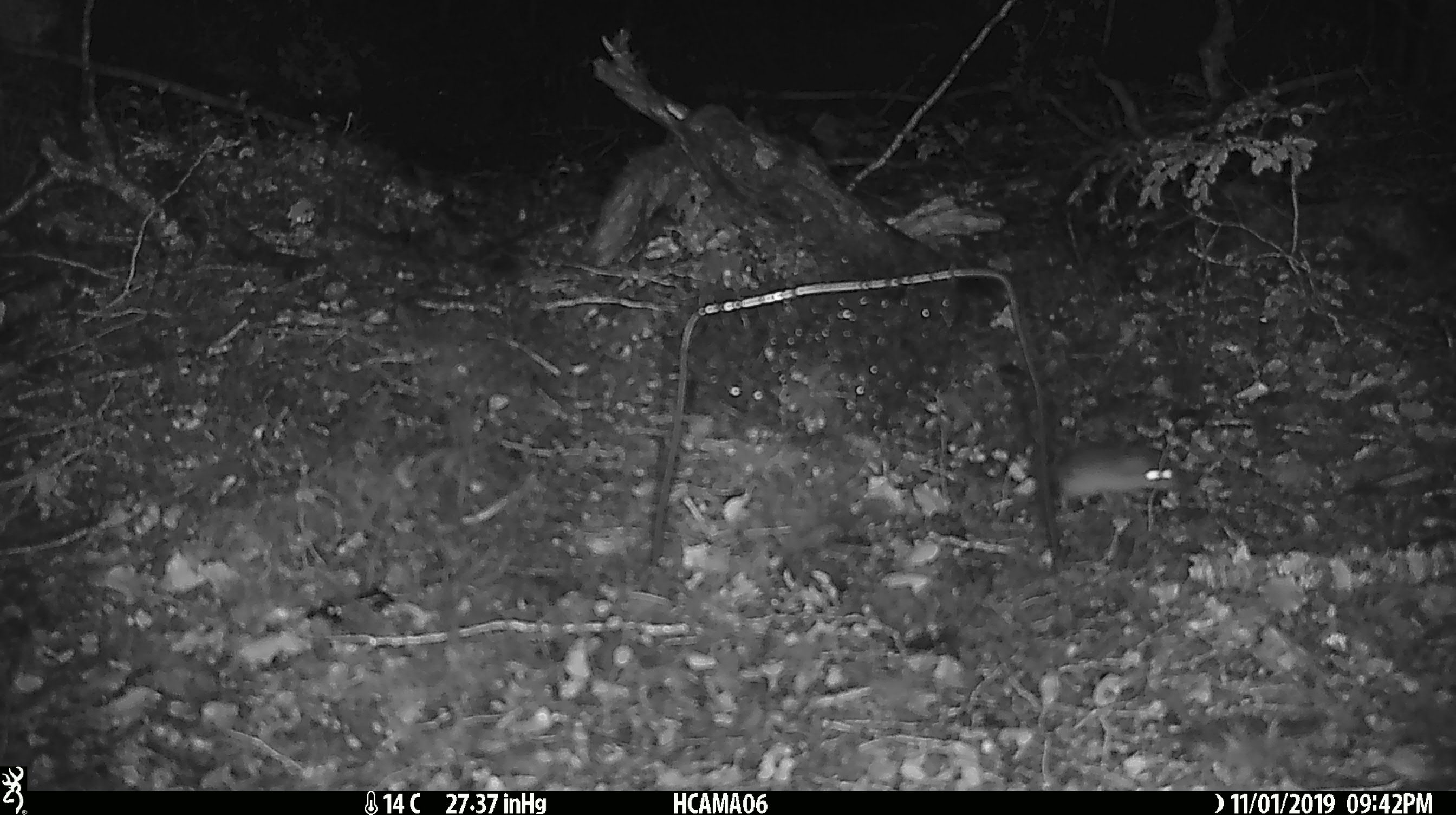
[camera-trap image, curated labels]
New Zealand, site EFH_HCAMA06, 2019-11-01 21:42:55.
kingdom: Animalia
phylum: Chordata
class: Mammalia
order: Rodentia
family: Muridae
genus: Mus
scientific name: Mus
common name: mouse